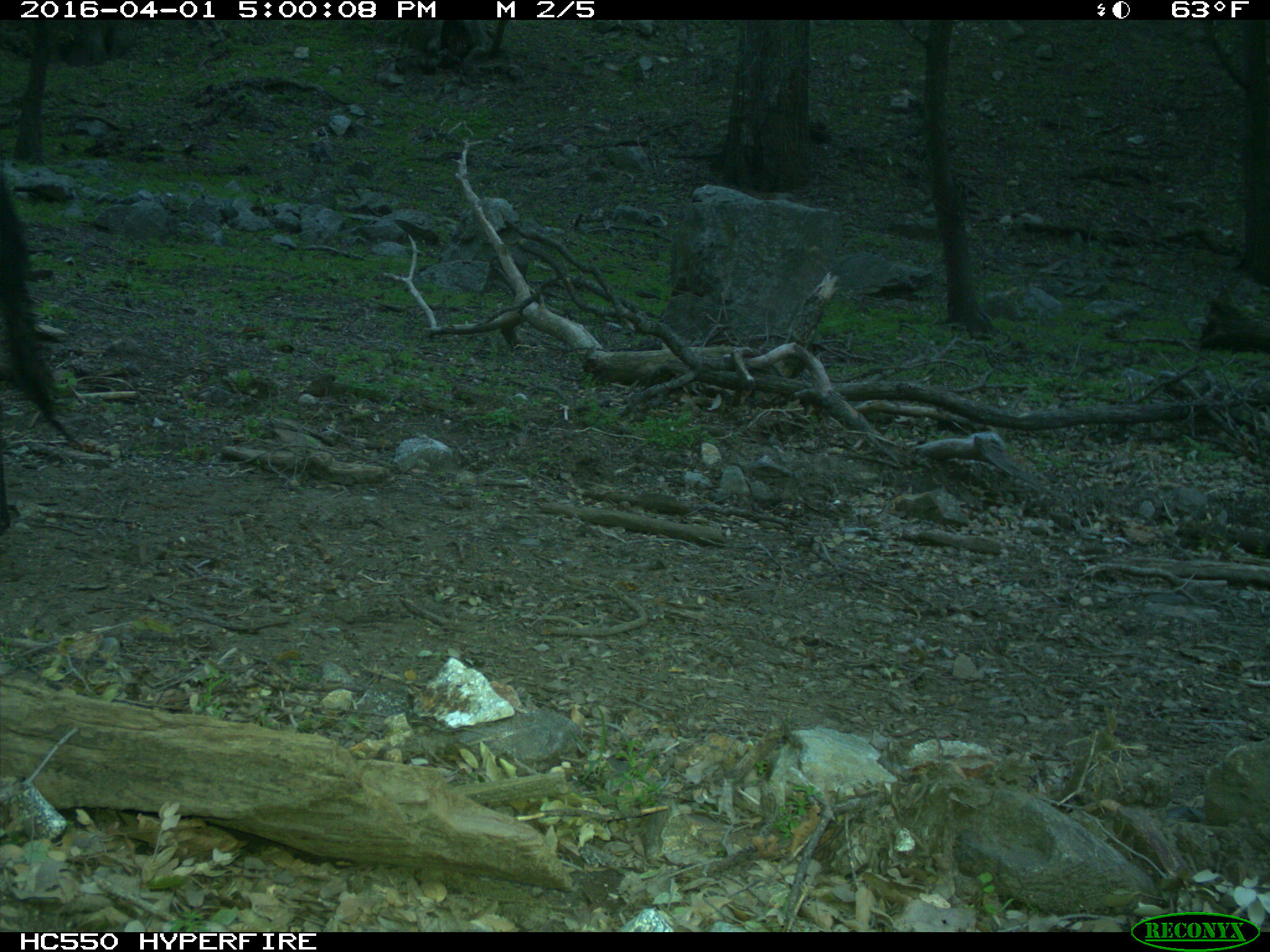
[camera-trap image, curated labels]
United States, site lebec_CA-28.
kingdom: Animalia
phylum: Chordata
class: Mammalia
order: Artiodactyla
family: Bovidae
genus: Bos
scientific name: Bos taurus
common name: domestic cow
Bos taurus (domestic cow).